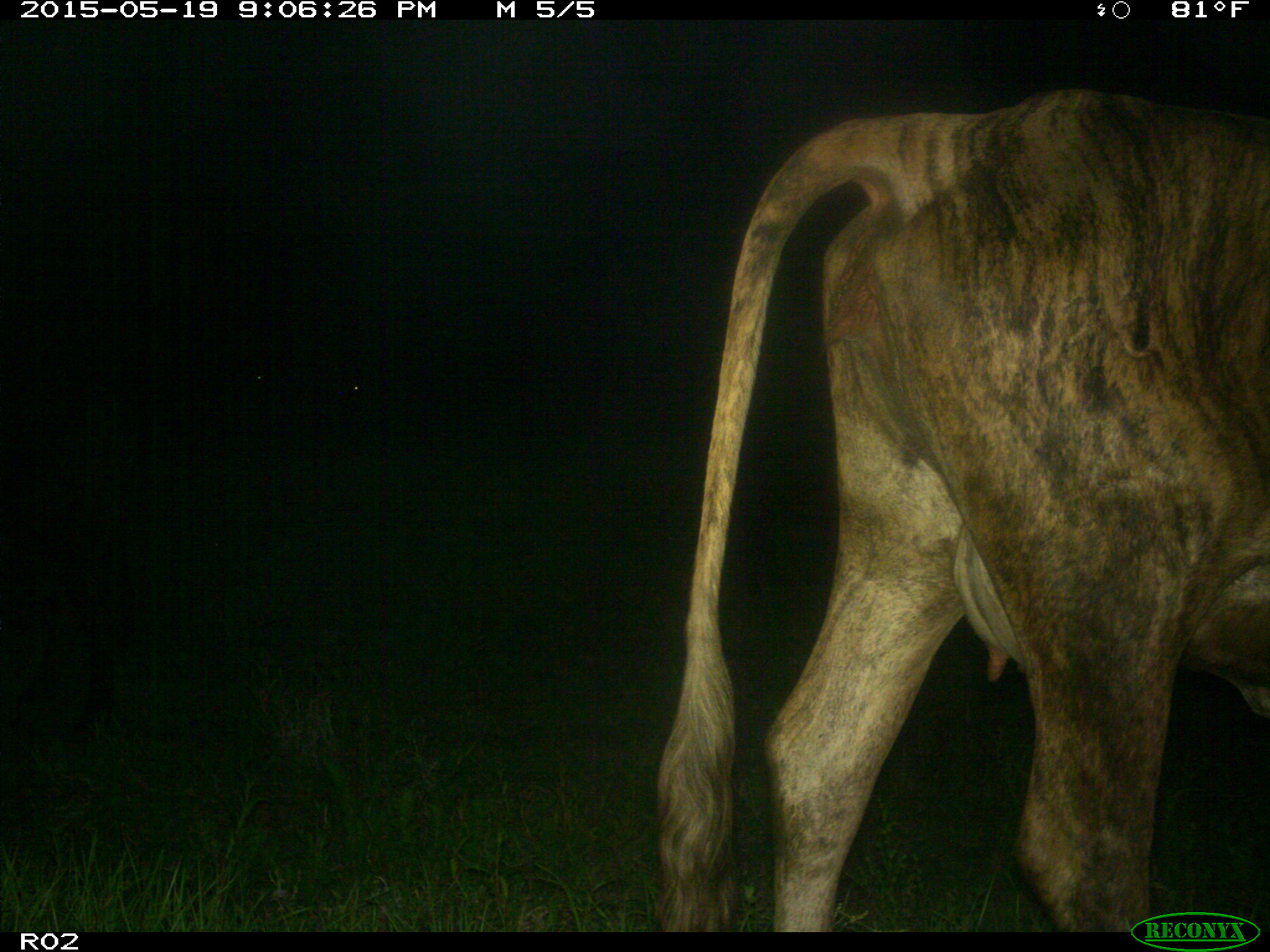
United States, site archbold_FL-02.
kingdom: Animalia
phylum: Chordata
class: Mammalia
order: Artiodactyla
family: Bovidae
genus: Bos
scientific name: Bos taurus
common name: domestic cow